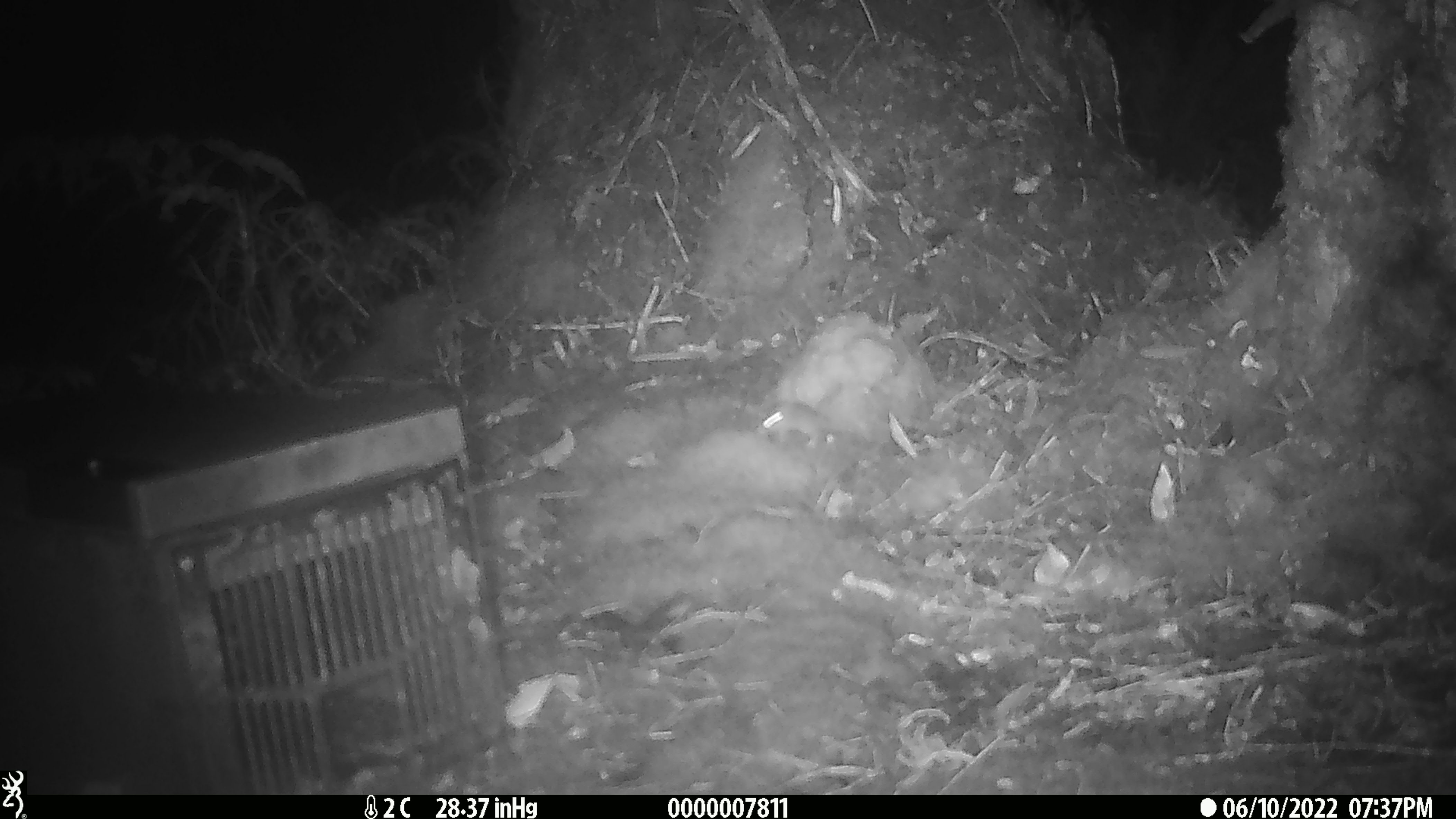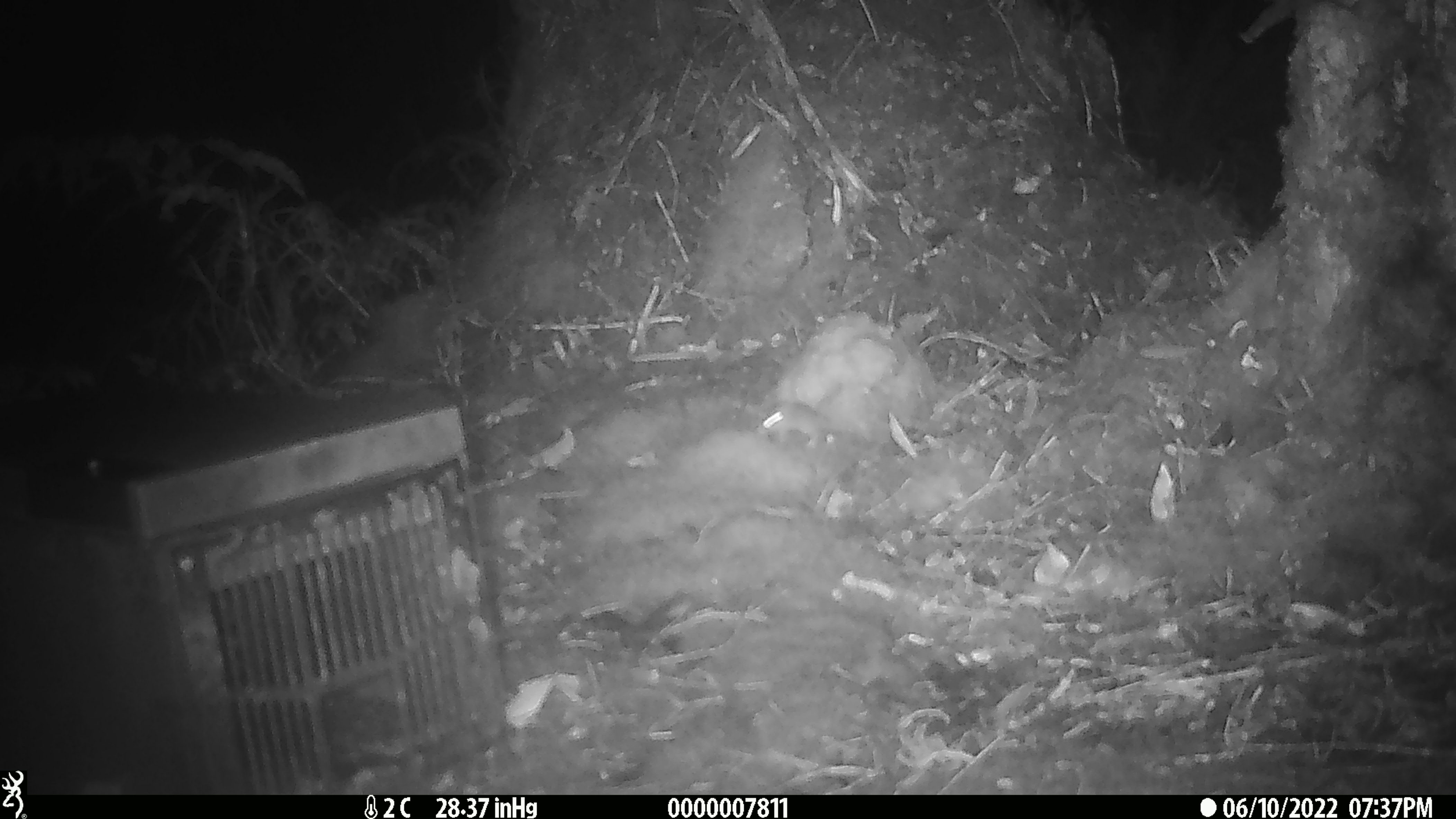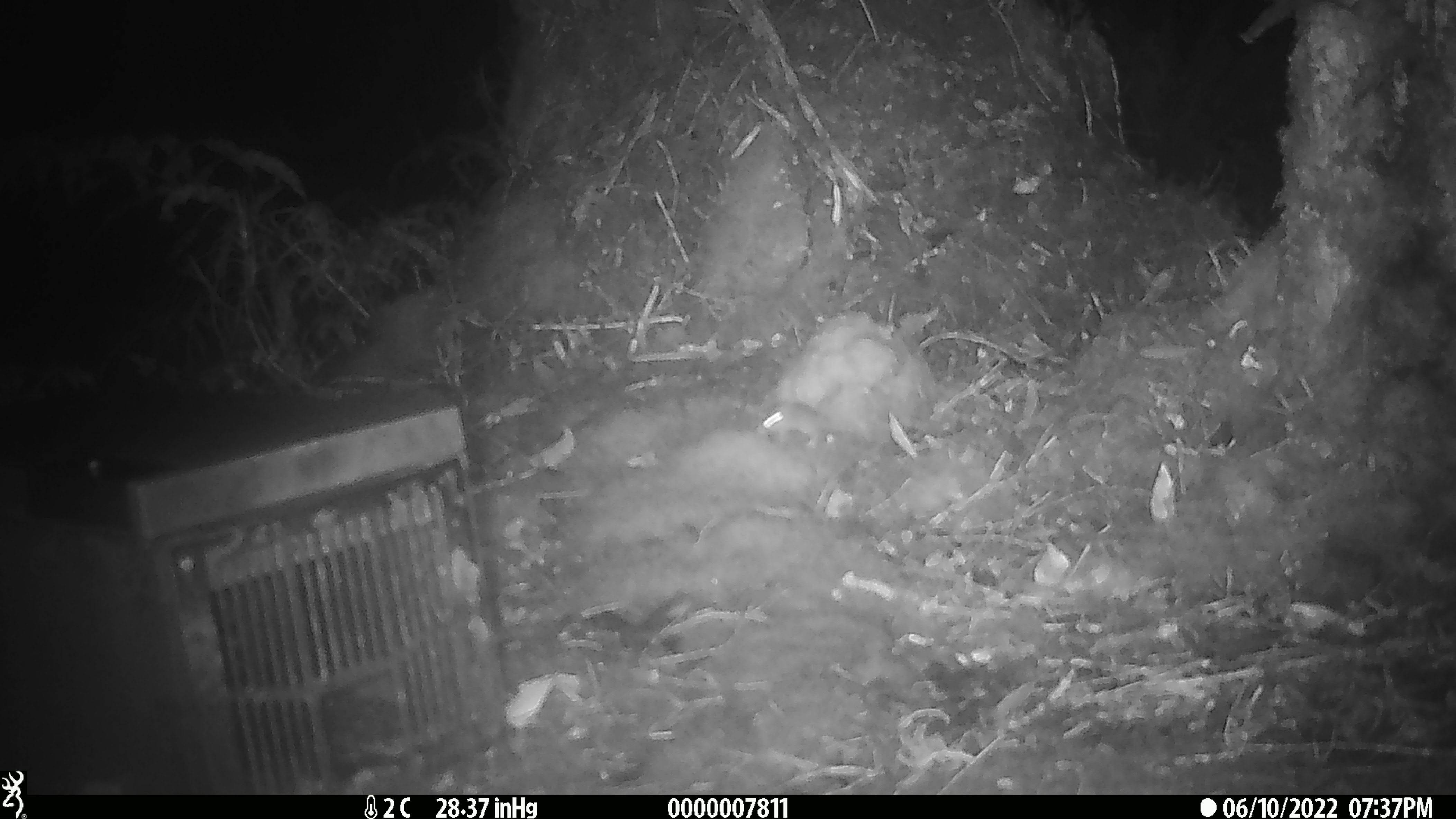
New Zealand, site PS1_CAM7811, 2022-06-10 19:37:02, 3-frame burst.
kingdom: Animalia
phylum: Chordata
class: Mammalia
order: Rodentia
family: Muridae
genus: Mus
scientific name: Mus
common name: mouse